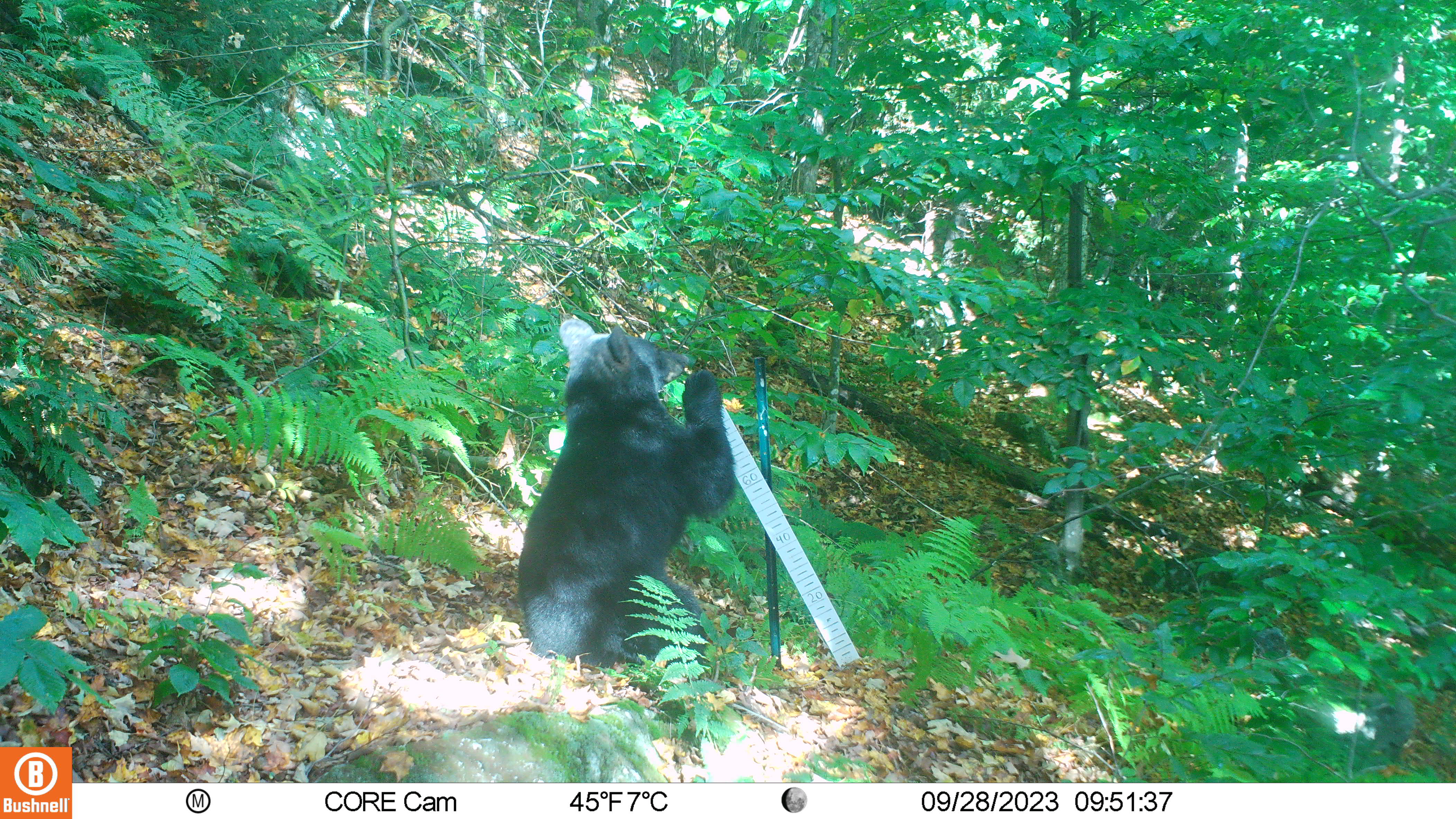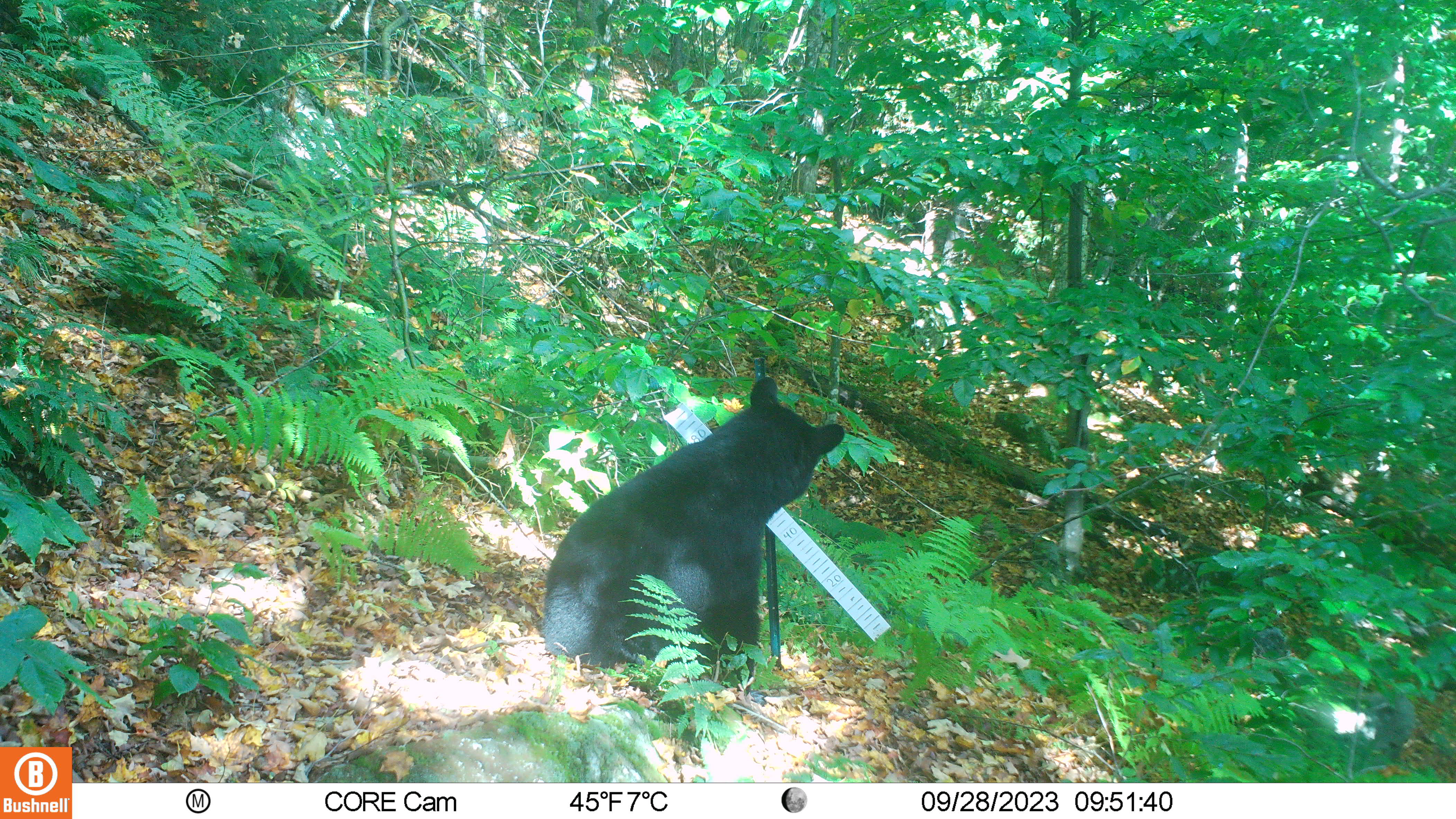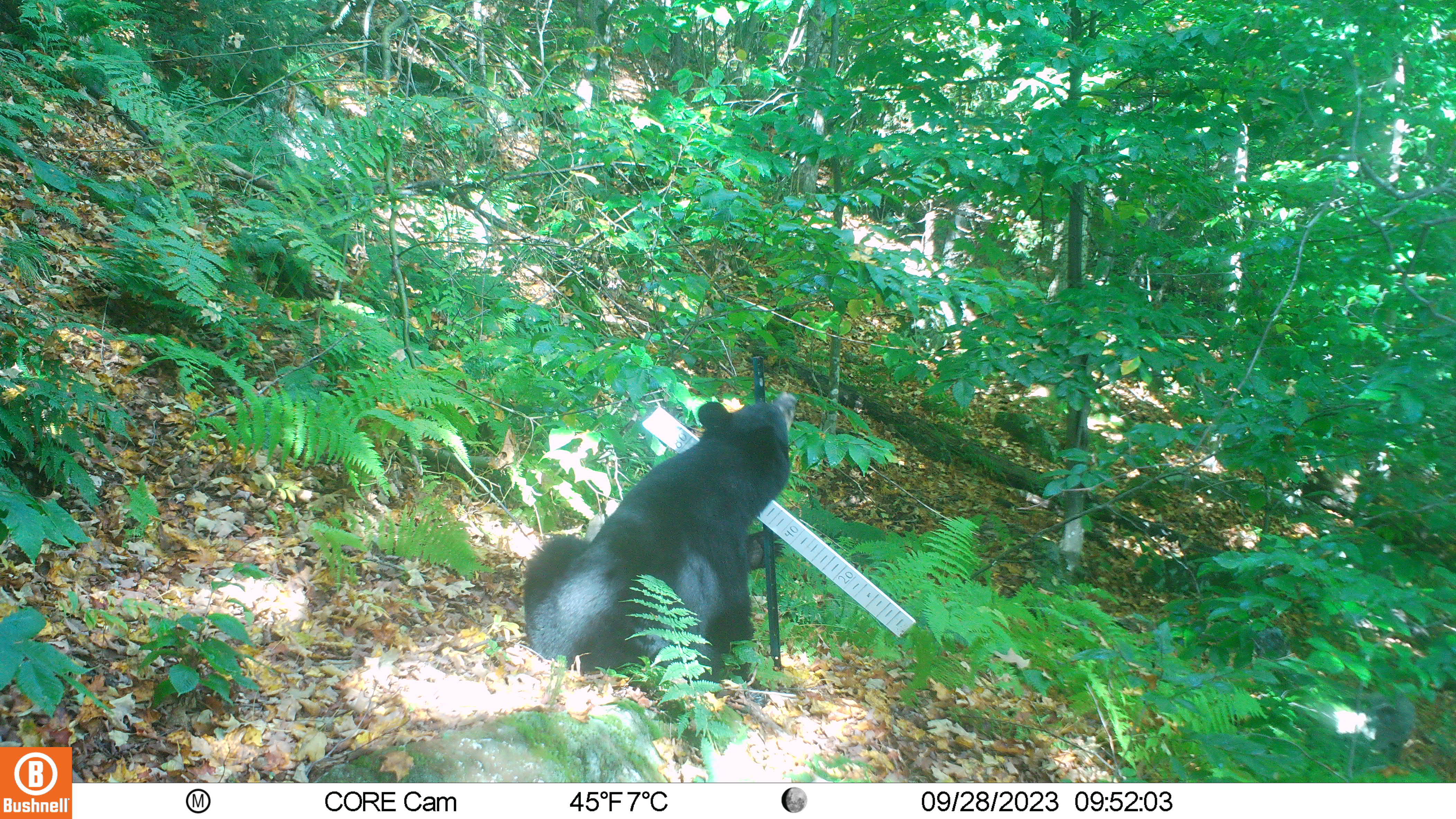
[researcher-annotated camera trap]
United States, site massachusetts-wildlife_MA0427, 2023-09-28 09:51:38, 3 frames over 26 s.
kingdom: Animalia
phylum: Chordata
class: Mammalia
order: Carnivora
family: Ursidae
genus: Ursus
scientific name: Ursus americanus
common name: black bear